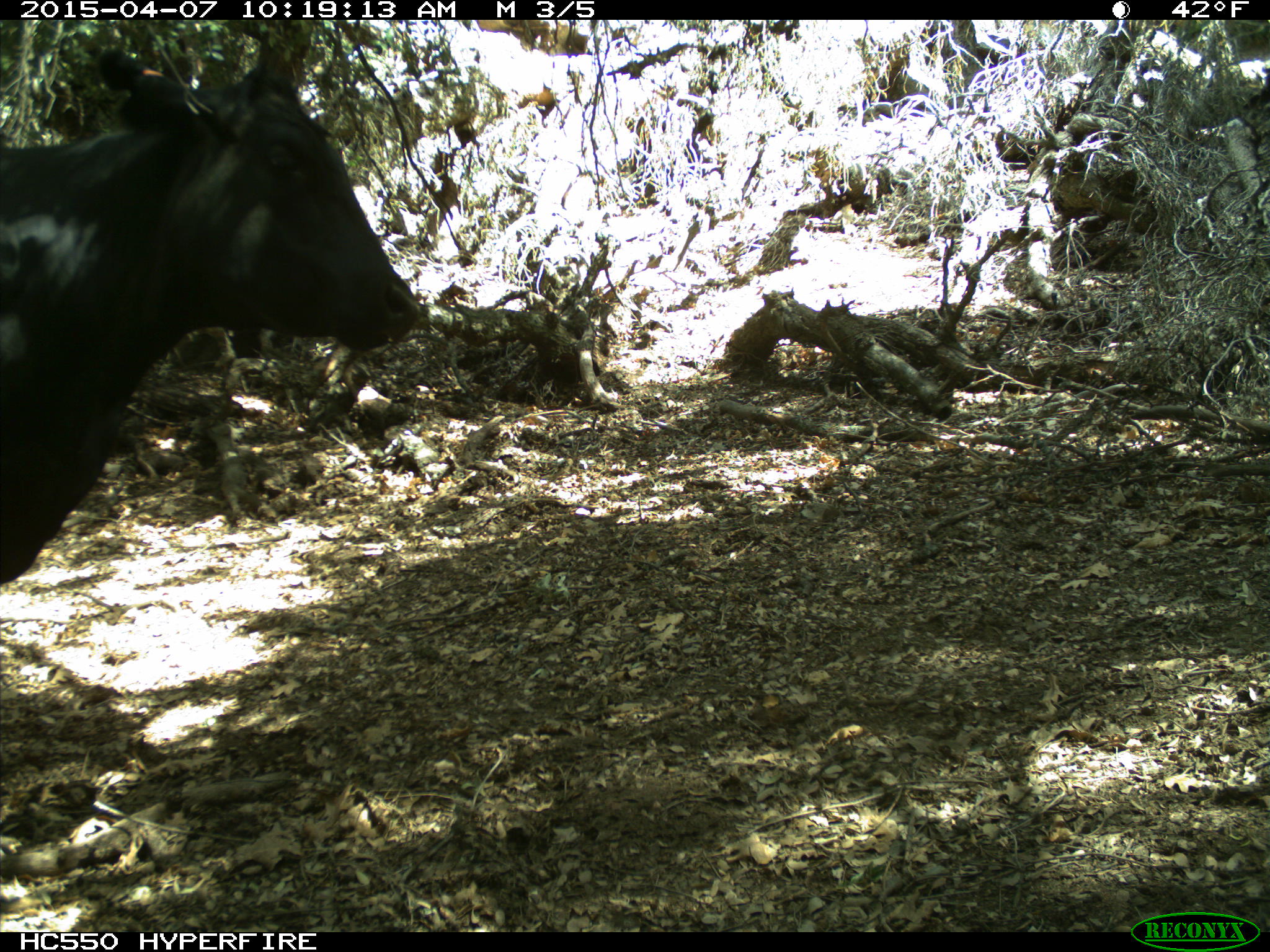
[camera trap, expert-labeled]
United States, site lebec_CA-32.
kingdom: Animalia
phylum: Chordata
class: Mammalia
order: Artiodactyla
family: Bovidae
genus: Bos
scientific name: Bos taurus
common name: domestic cow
Bos taurus (domestic cow).